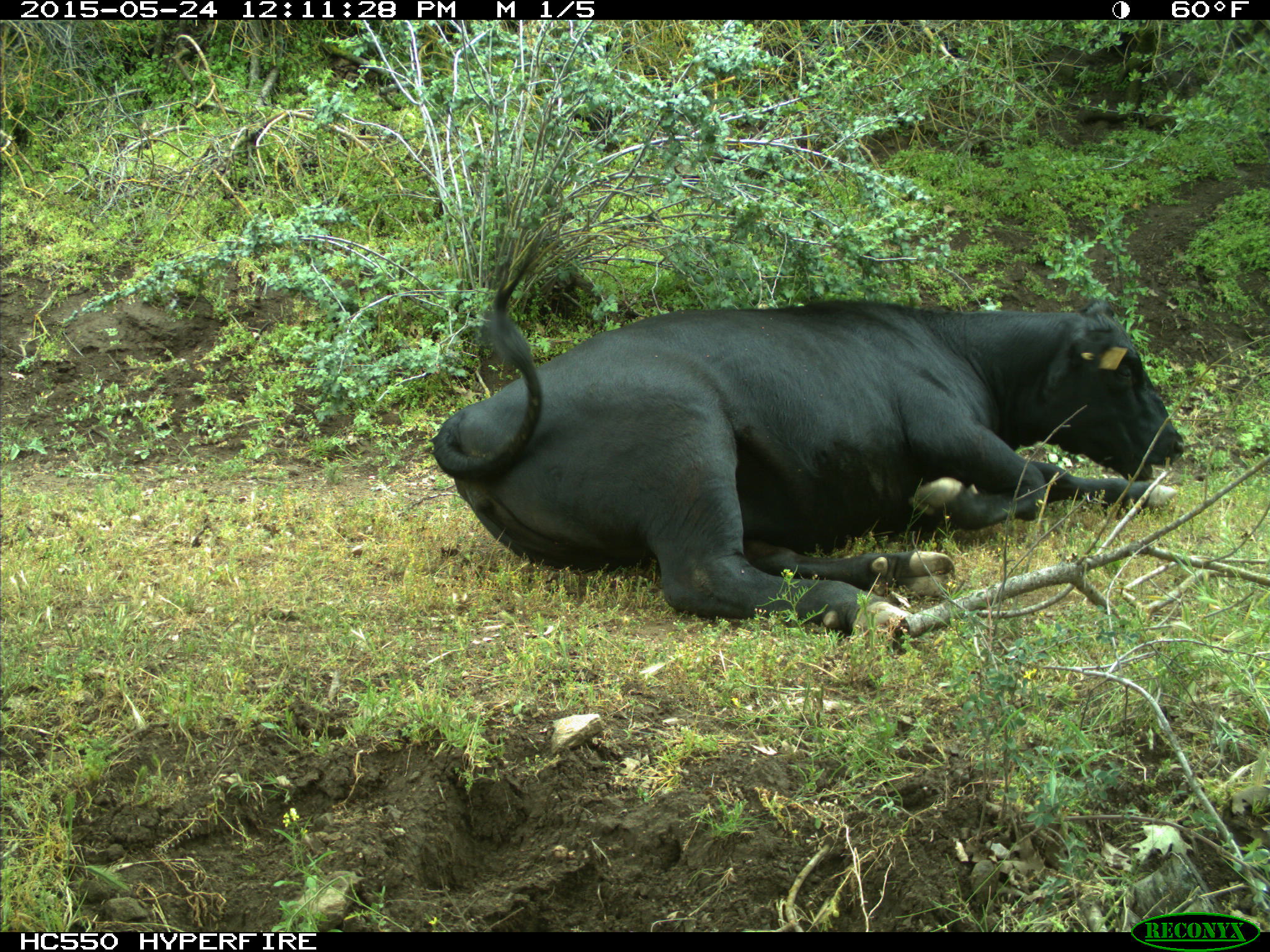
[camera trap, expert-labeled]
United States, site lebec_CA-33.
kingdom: Animalia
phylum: Chordata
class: Mammalia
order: Artiodactyla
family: Bovidae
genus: Bos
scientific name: Bos taurus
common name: domestic cow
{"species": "Bos taurus (domestic cow)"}